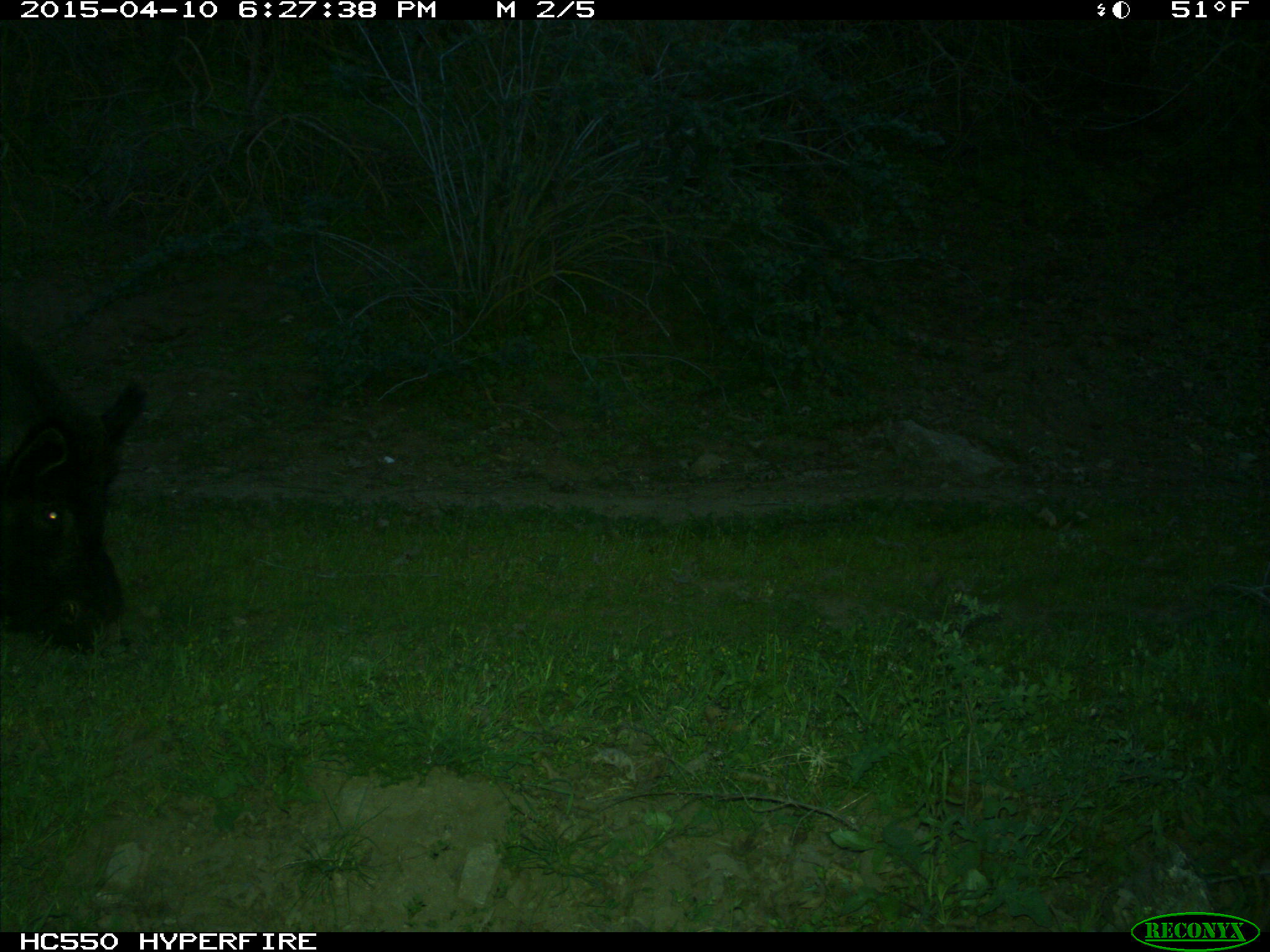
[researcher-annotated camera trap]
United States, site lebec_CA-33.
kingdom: Animalia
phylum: Chordata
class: Mammalia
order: Artiodactyla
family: Suidae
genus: Sus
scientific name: Sus scrofa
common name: wild boar